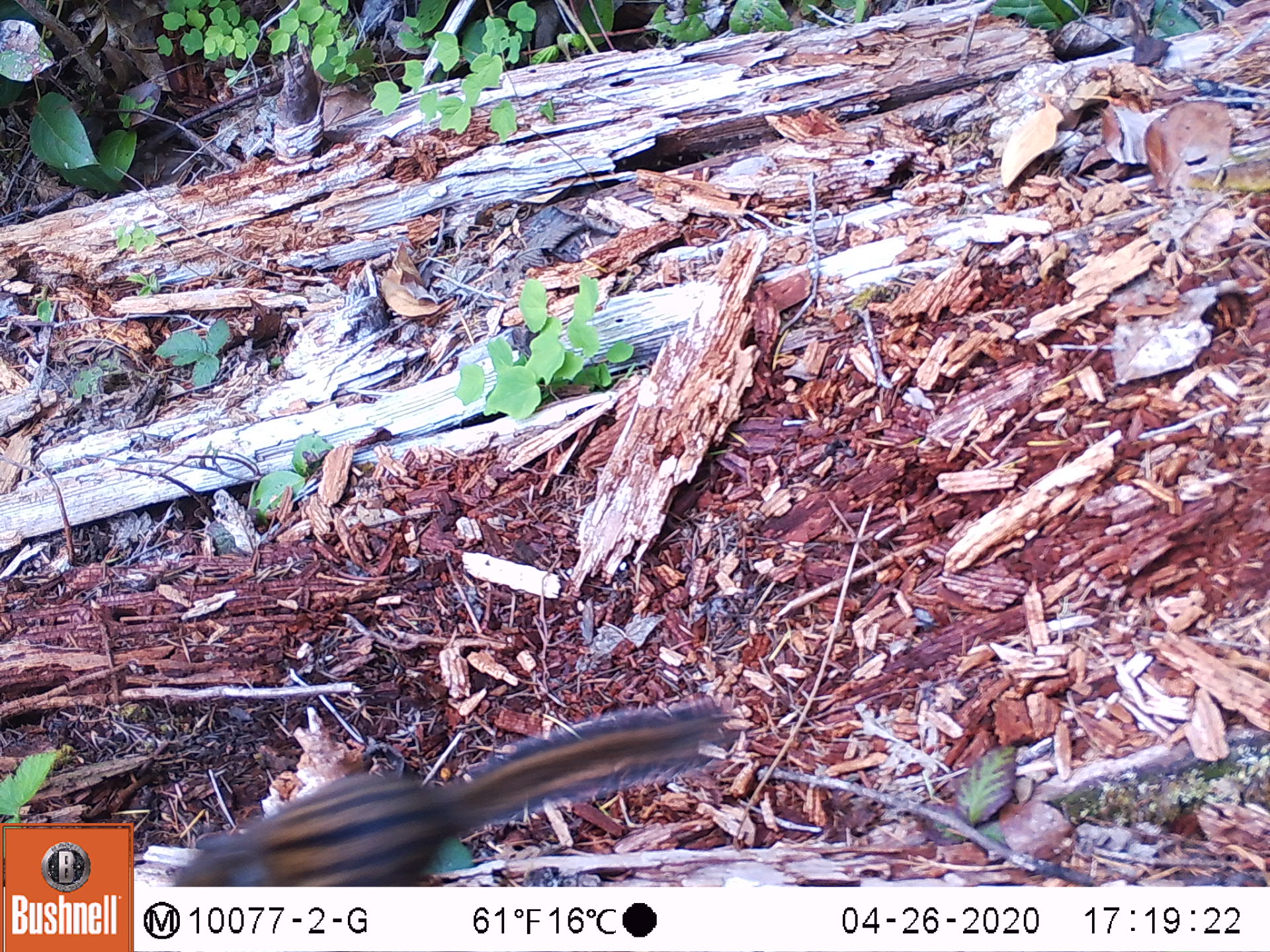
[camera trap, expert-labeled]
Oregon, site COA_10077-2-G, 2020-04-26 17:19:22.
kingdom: Animalia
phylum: Chordata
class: Mammalia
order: Rodentia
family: Sciuridae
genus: Neotamias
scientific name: Neotamias townsendii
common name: townsend's chipmunk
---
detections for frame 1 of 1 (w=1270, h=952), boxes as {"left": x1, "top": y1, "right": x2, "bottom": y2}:
townsend's chipmunk: {"left": 166, "top": 690, "right": 737, "bottom": 880}